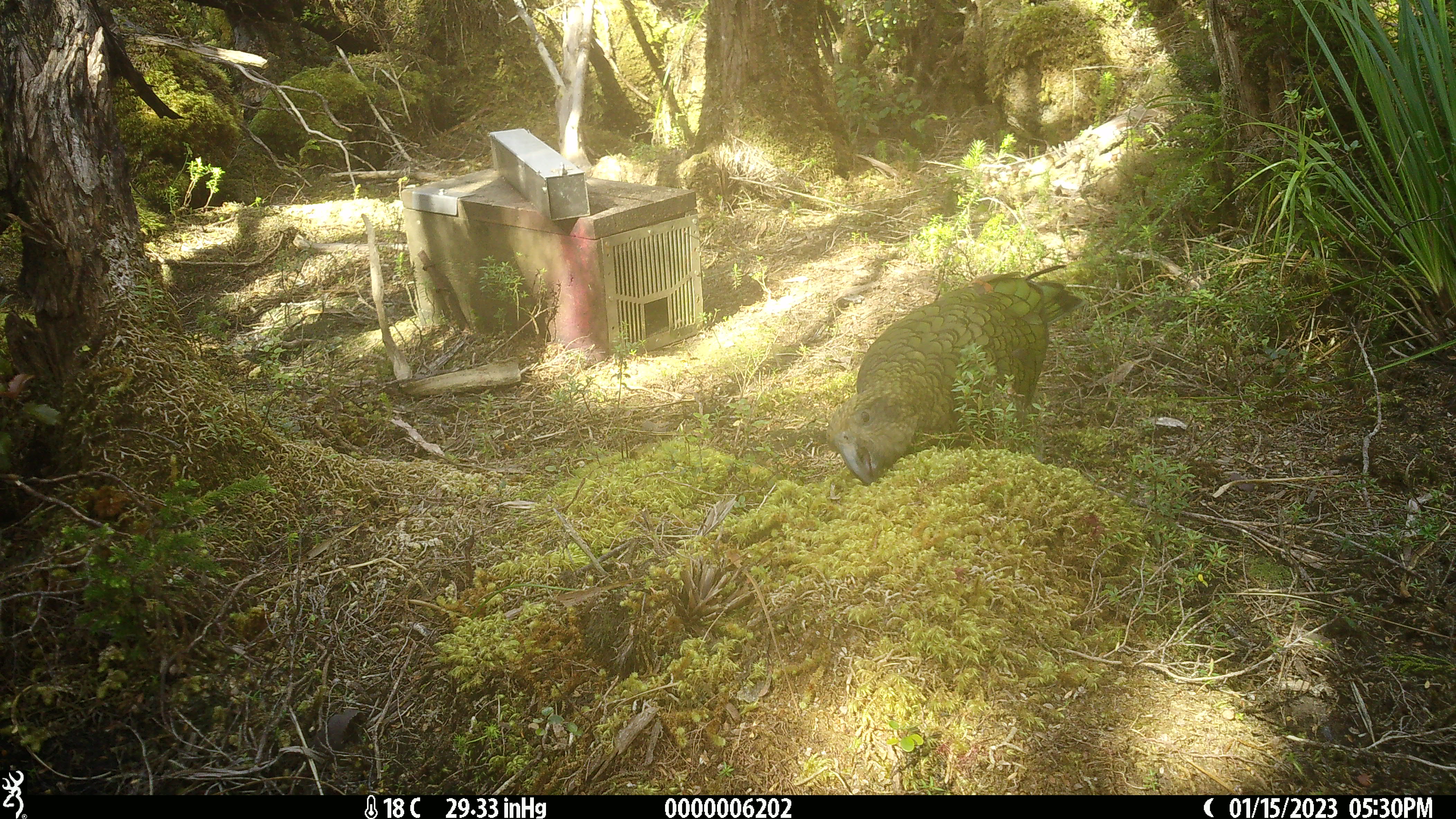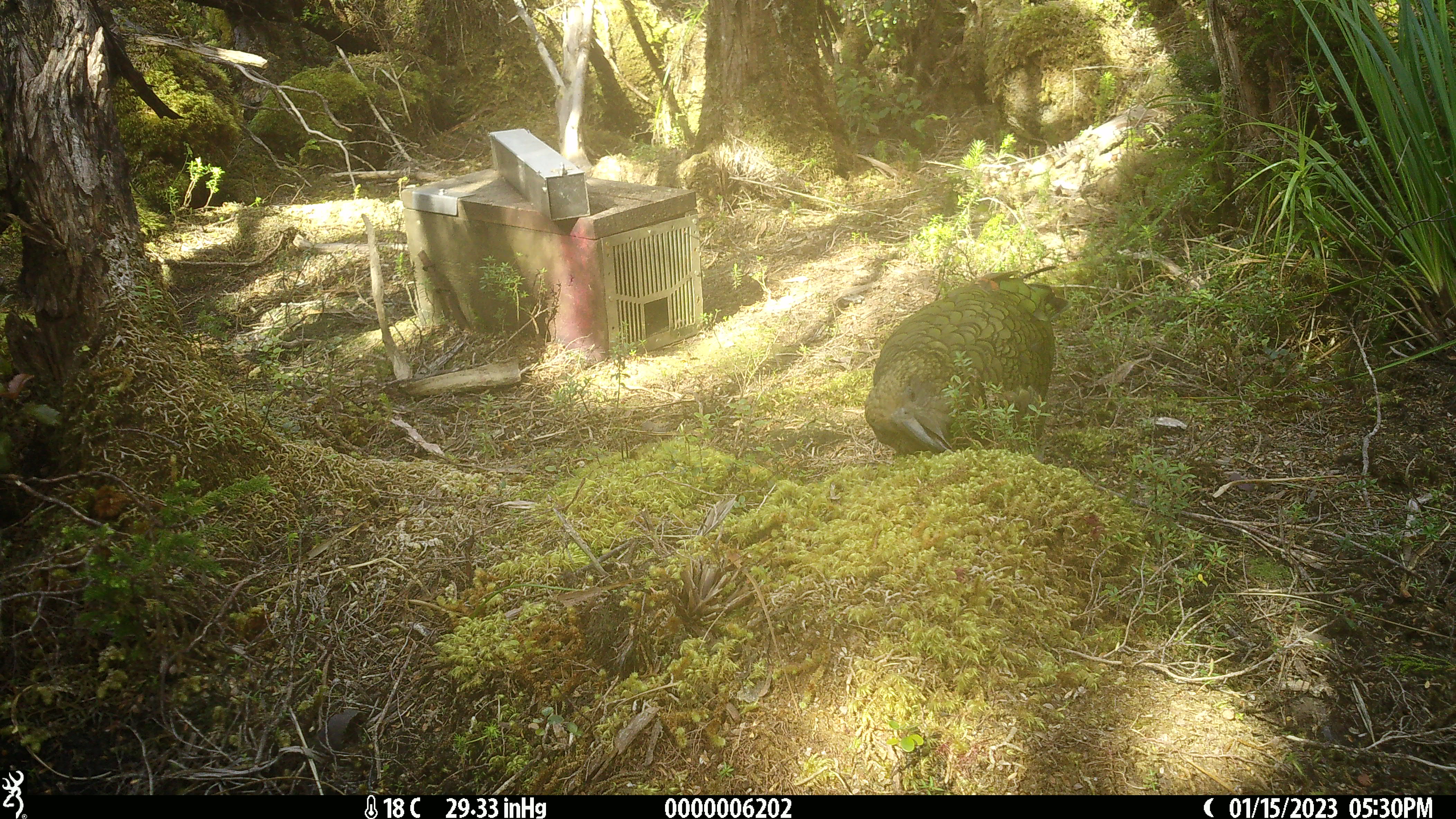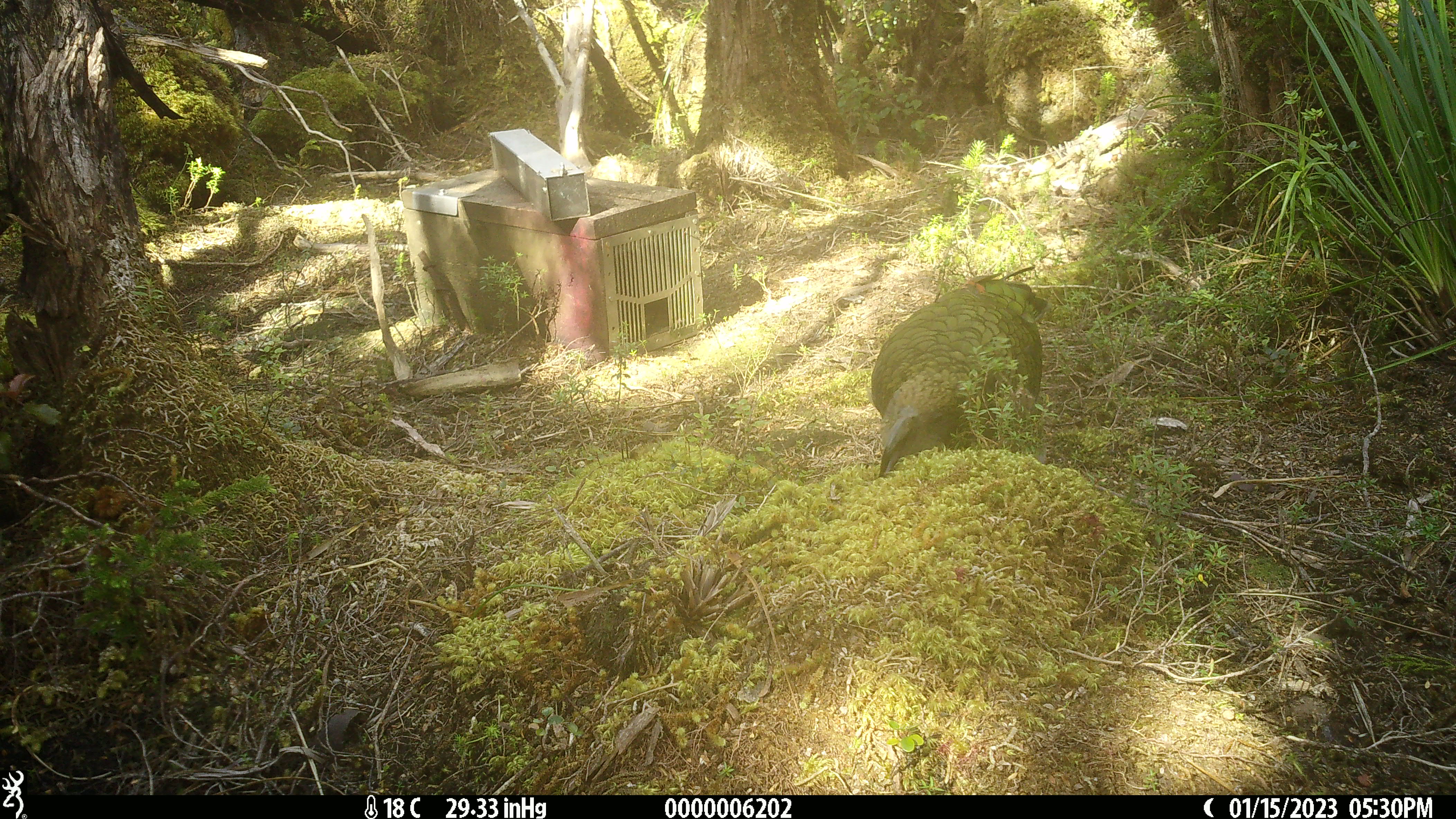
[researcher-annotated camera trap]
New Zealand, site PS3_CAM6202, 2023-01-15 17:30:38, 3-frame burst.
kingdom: Animalia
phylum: Chordata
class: Aves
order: Psittaciformes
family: Strigopidae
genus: Nestor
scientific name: Nestor notabilis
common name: kea